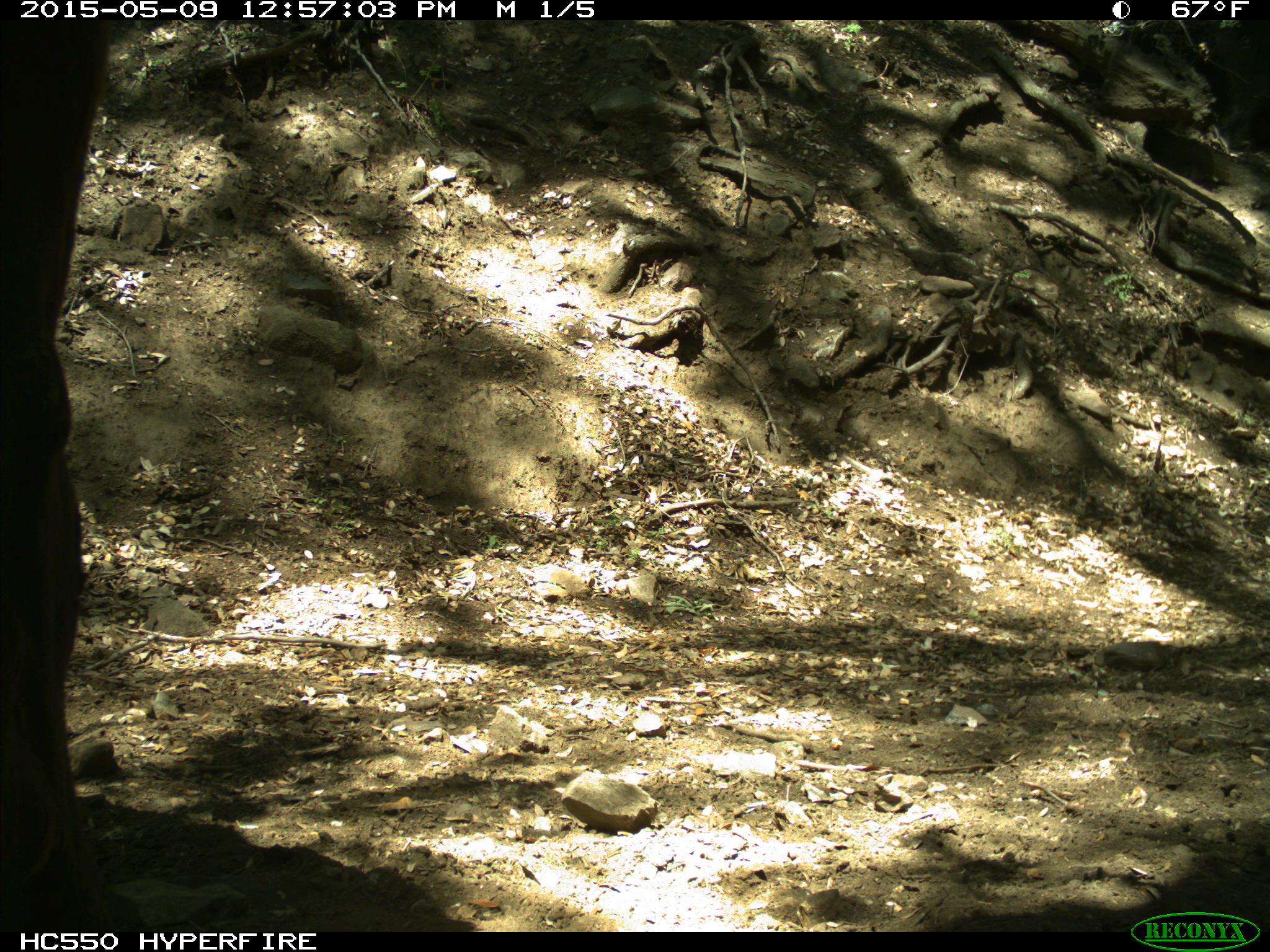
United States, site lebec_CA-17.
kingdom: Animalia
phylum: Chordata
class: Mammalia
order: Artiodactyla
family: Bovidae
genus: Bos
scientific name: Bos taurus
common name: domestic cow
Bos taurus (domestic cow).